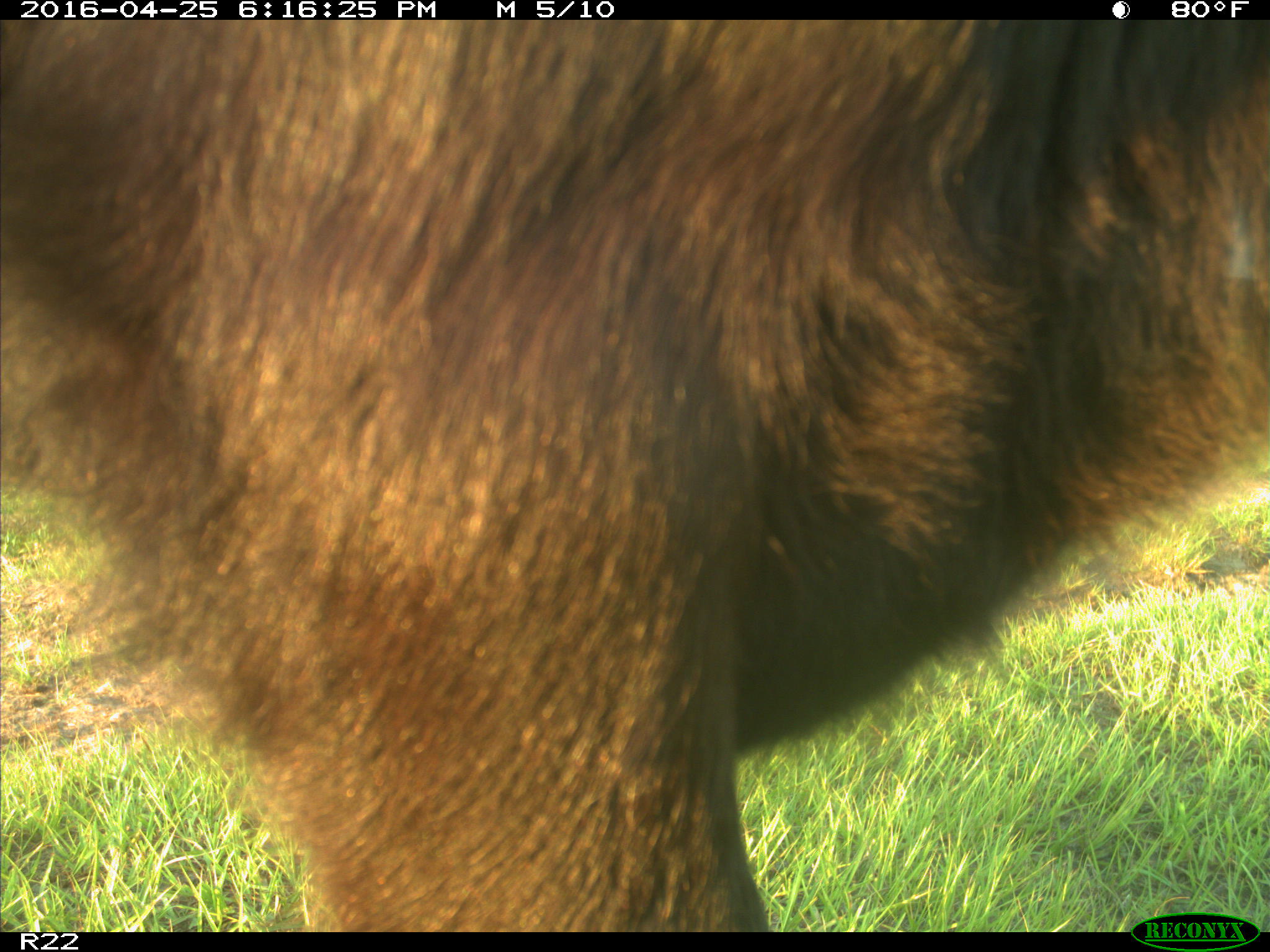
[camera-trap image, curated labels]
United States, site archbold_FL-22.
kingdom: Animalia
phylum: Chordata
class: Mammalia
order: Artiodactyla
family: Bovidae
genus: Bos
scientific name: Bos taurus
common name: domestic cow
Bos taurus (domestic cow).